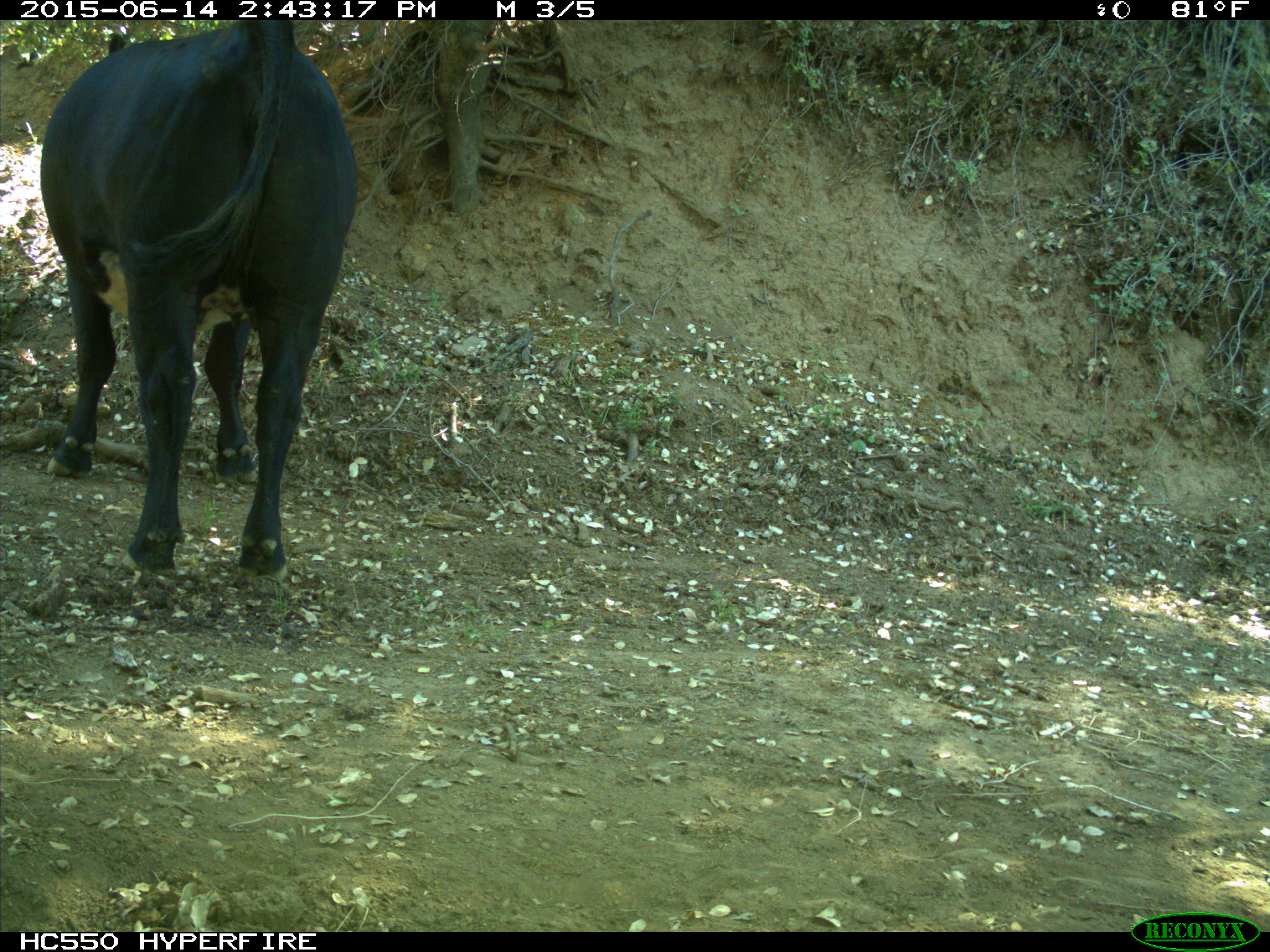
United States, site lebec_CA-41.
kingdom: Animalia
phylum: Chordata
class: Mammalia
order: Artiodactyla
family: Bovidae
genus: Bos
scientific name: Bos taurus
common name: domestic cow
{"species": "Bos taurus (domestic cow)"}